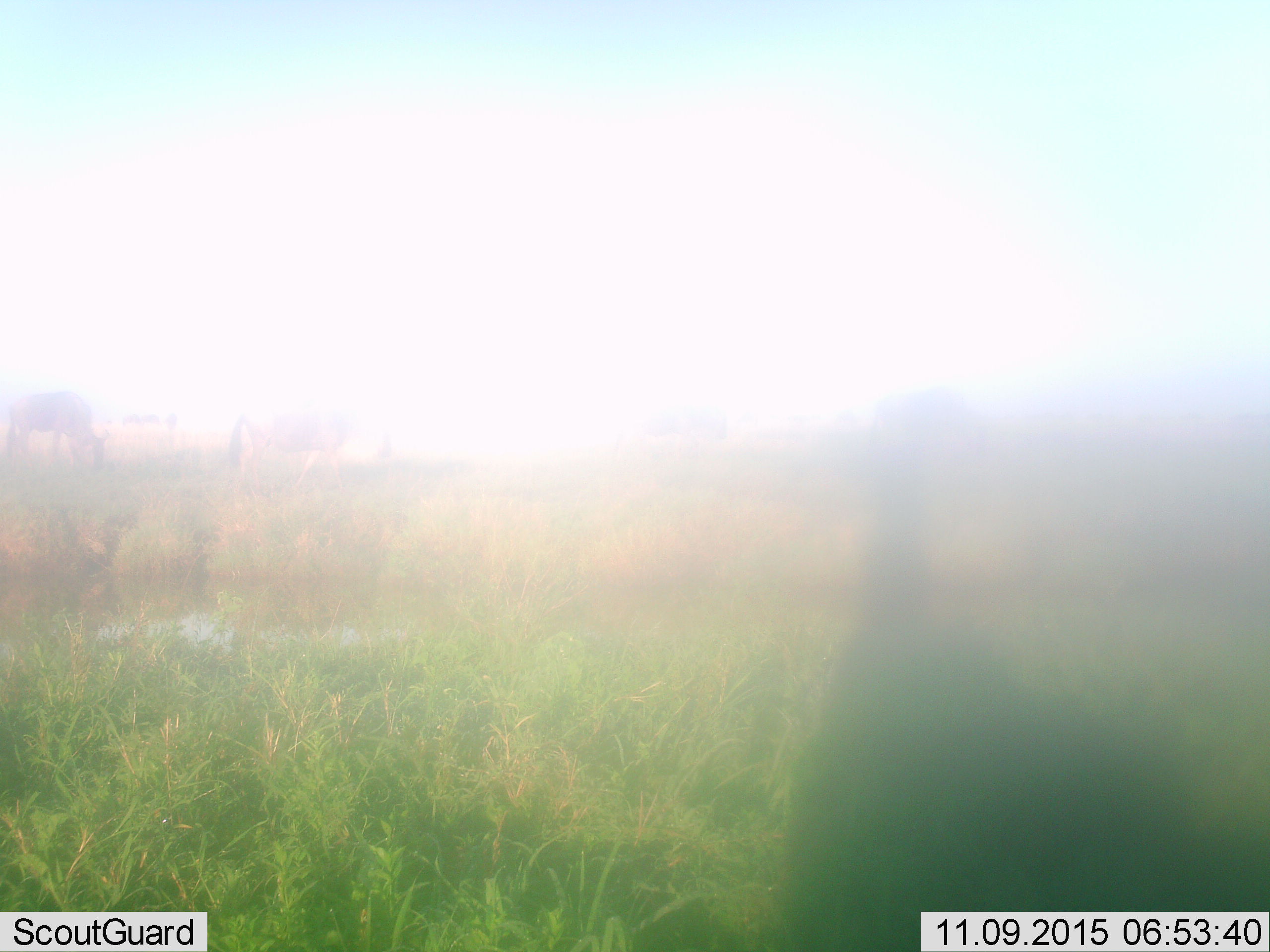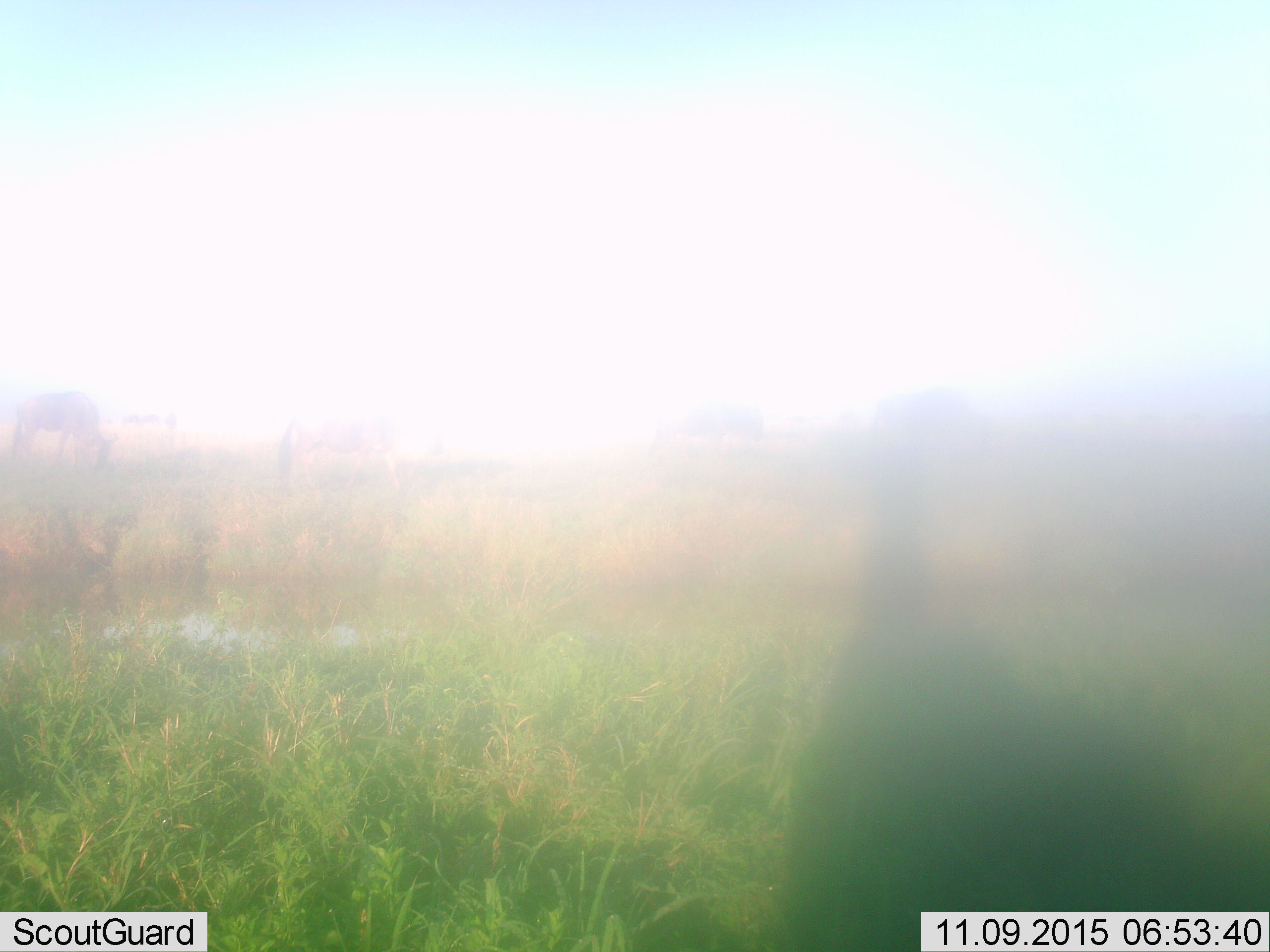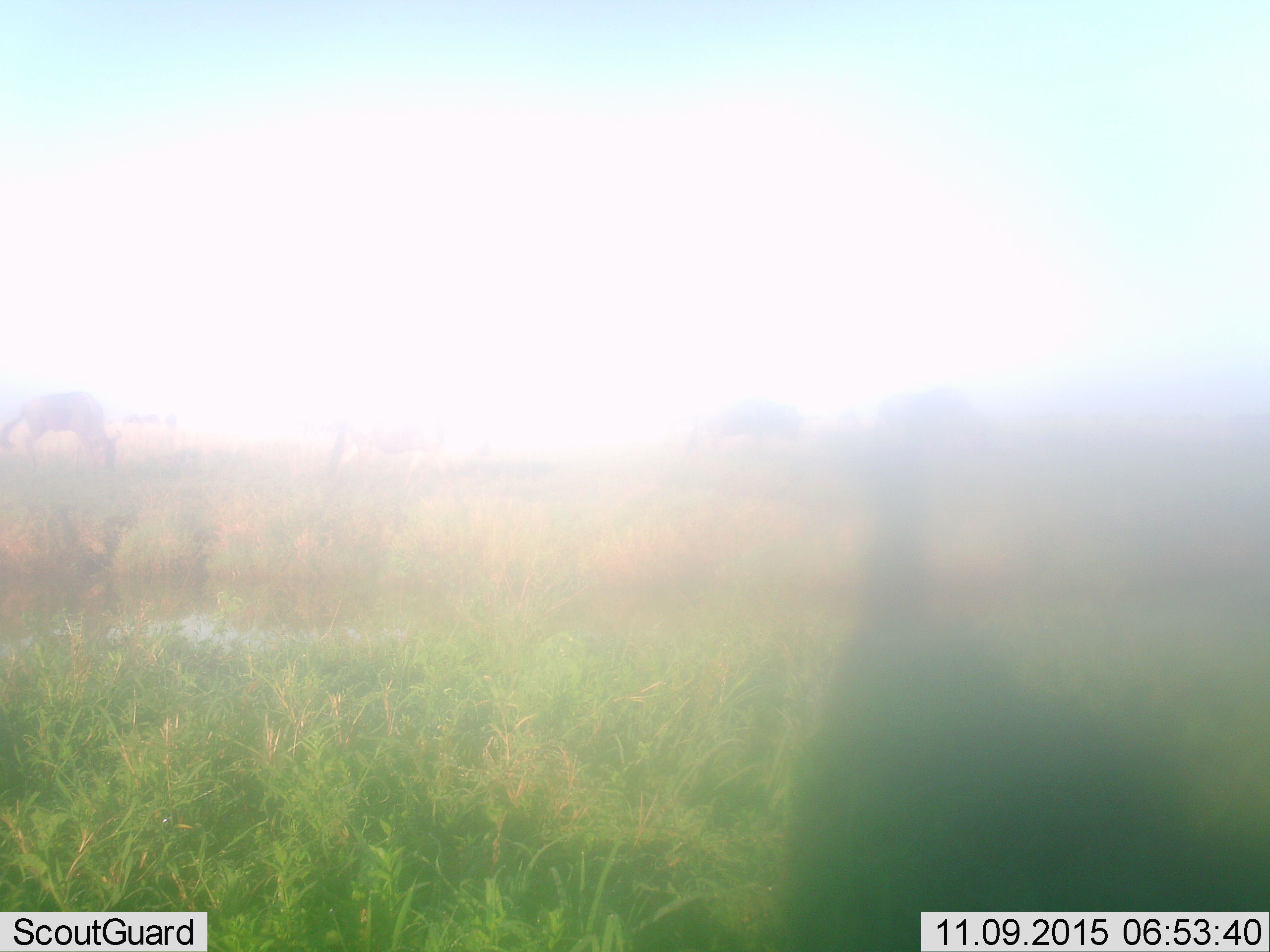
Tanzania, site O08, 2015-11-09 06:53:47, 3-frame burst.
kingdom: Animalia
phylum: Chordata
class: Mammalia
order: Artiodactyla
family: Bovidae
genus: Connochaetes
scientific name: Connochaetes taurinus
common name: blue wildebeest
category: wildebeest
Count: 3.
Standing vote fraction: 17%.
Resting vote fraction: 0%.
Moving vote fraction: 83%.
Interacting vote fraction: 0%.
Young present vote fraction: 0%.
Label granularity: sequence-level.